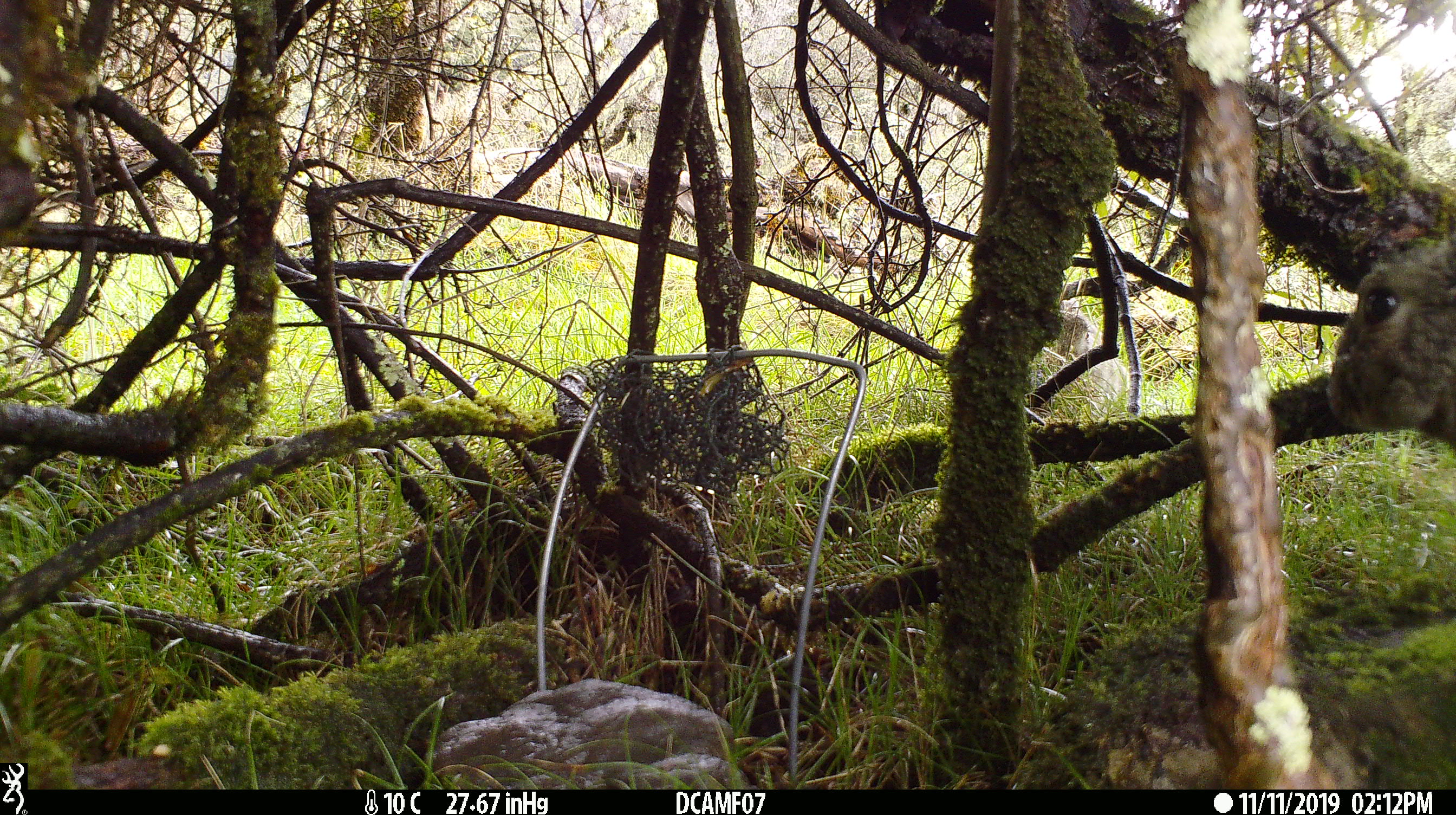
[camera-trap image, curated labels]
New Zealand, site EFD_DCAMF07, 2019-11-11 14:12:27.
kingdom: Animalia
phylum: Chordata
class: Mammalia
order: Lagomorpha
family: Leporidae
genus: Oryctolagus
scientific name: Oryctolagus cuniculus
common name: european rabbit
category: rabbit